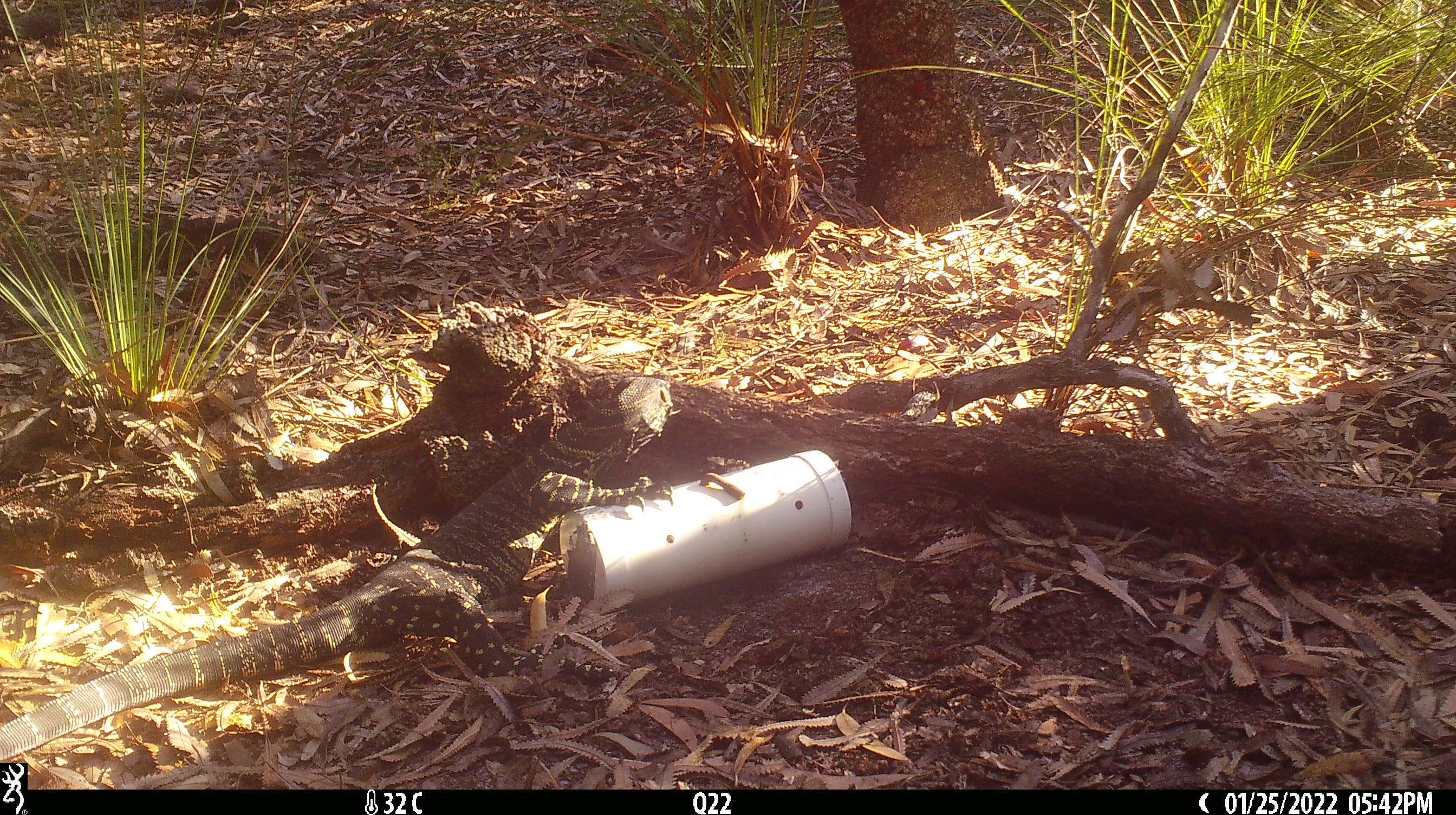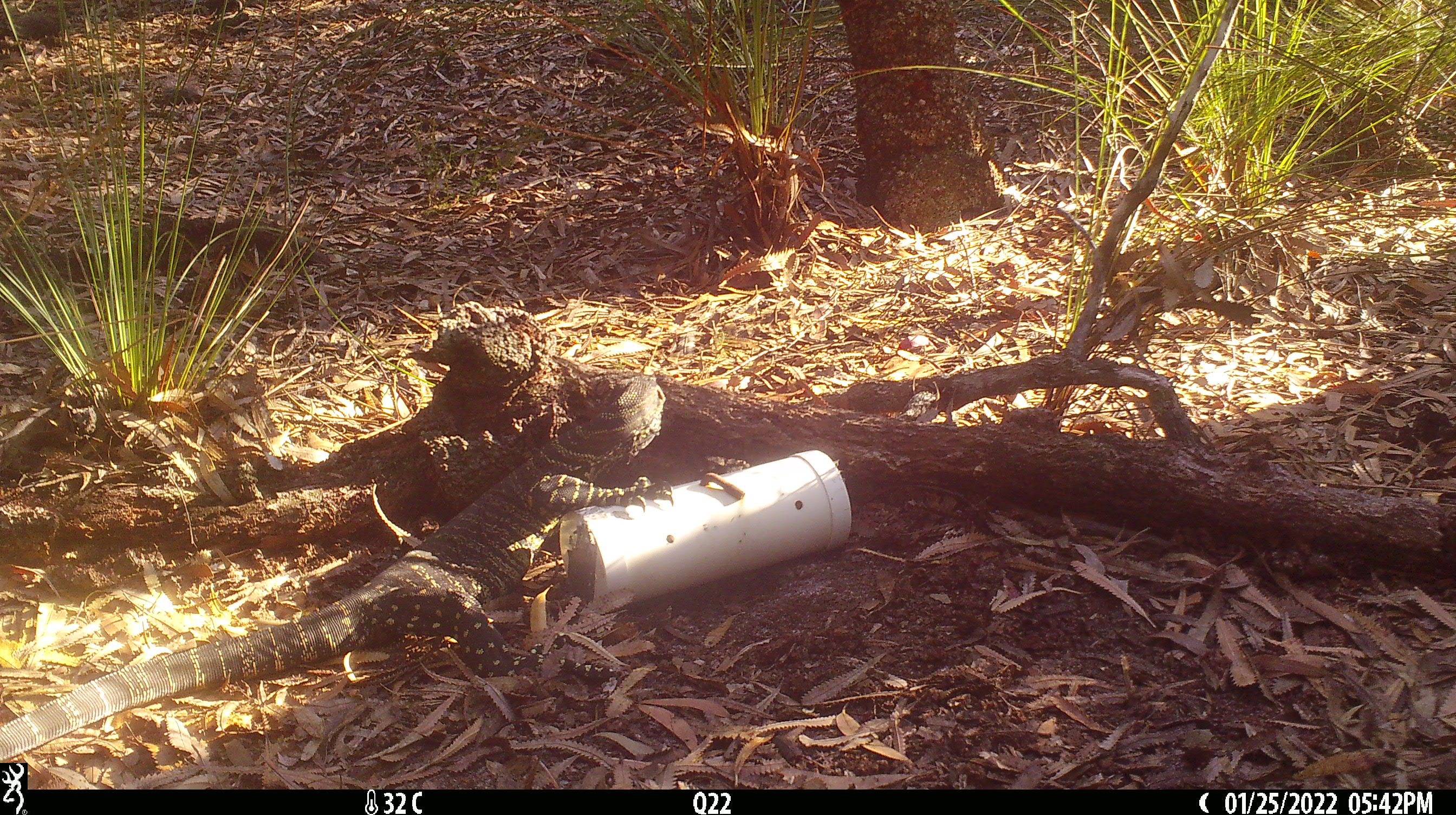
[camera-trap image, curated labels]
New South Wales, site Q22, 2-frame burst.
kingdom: Animalia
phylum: Chordata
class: Reptilia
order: Squamata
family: Varanidae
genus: Varanus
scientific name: Varanus varius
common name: lace monitor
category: goanna